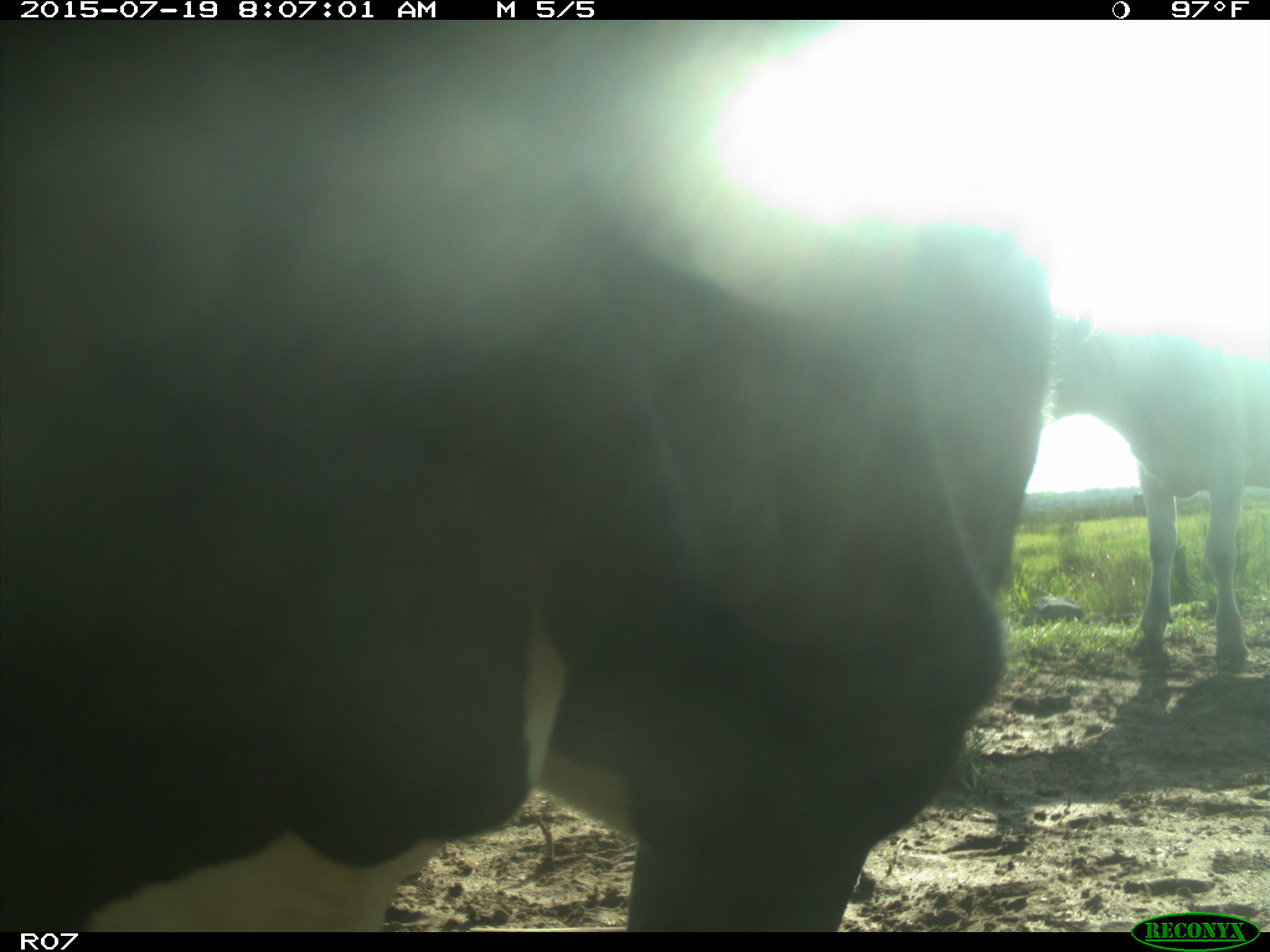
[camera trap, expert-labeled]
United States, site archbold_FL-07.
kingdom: Animalia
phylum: Chordata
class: Mammalia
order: Artiodactyla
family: Bovidae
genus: Bos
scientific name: Bos taurus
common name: domestic cow